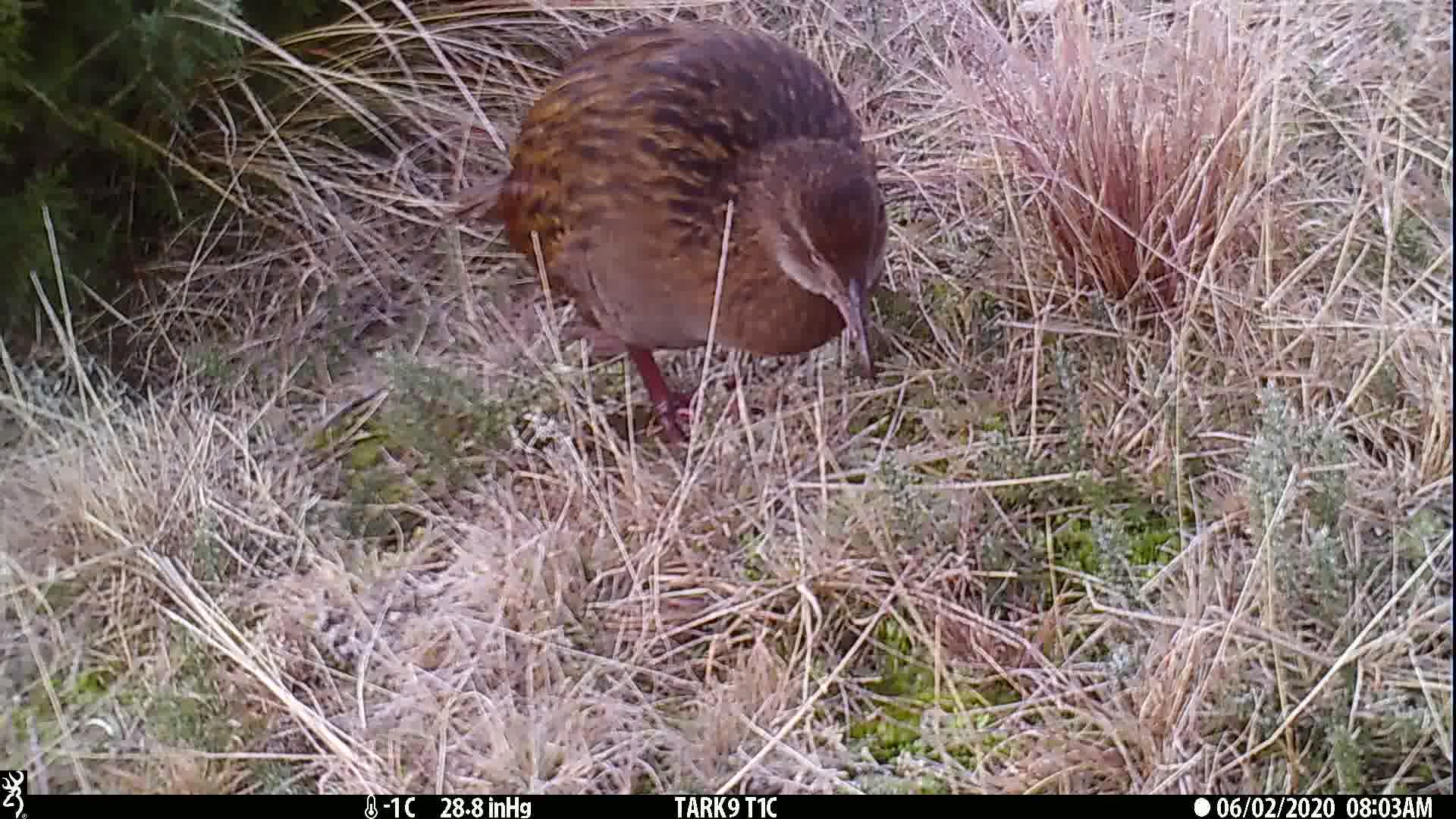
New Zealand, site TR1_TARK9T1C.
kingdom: Animalia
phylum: Chordata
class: Aves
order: Gruiformes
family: Rallidae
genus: Gallirallus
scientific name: Gallirallus australis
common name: weka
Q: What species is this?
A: Weka (Gallirallus australis).